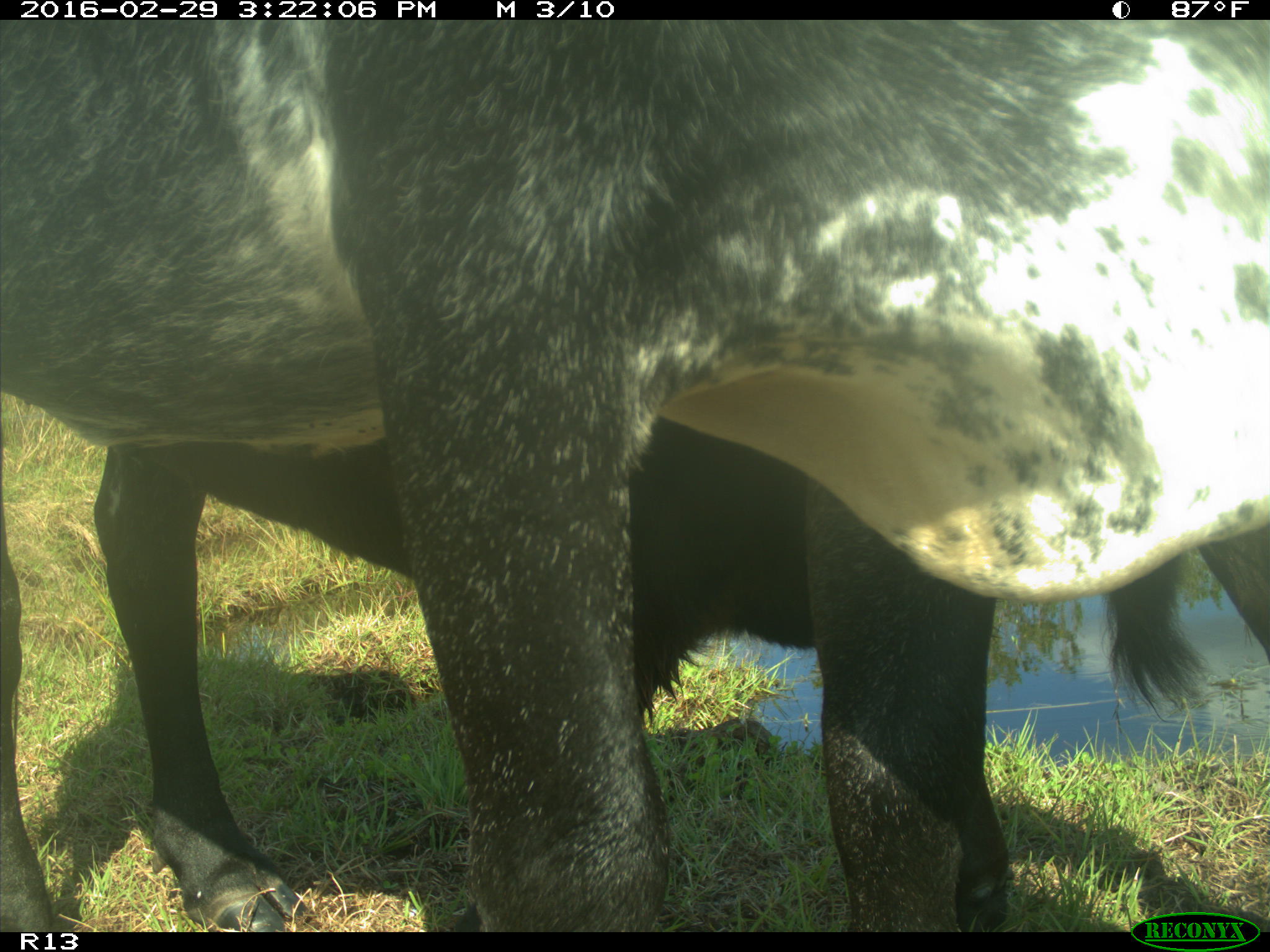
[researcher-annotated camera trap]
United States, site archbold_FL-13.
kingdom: Animalia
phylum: Chordata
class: Mammalia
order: Artiodactyla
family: Bovidae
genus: Bos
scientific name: Bos taurus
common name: domestic cow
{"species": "Bos taurus (domestic cow)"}